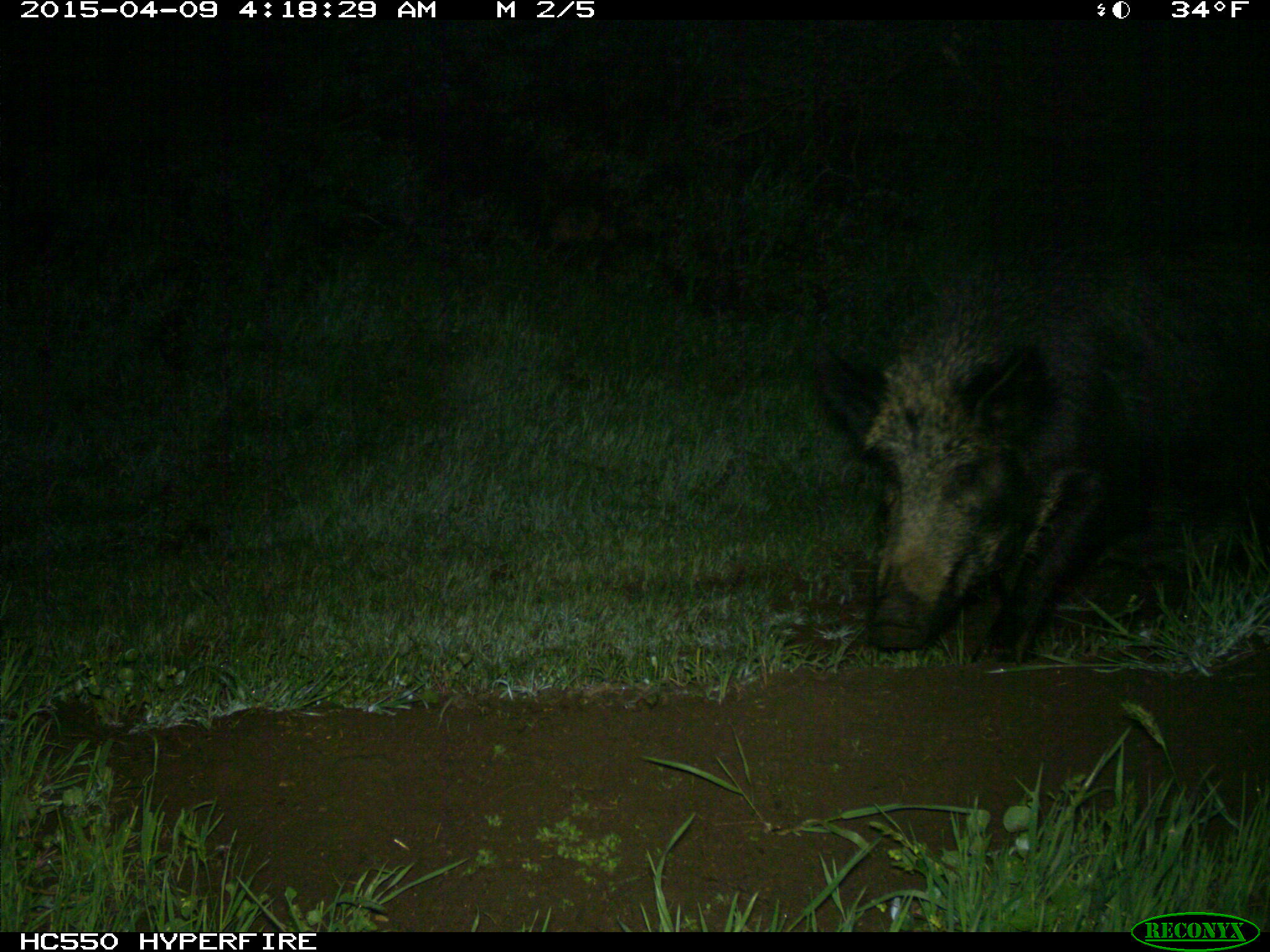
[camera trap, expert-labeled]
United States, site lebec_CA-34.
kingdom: Animalia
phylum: Chordata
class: Mammalia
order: Artiodactyla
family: Suidae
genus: Sus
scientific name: Sus scrofa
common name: wild boar